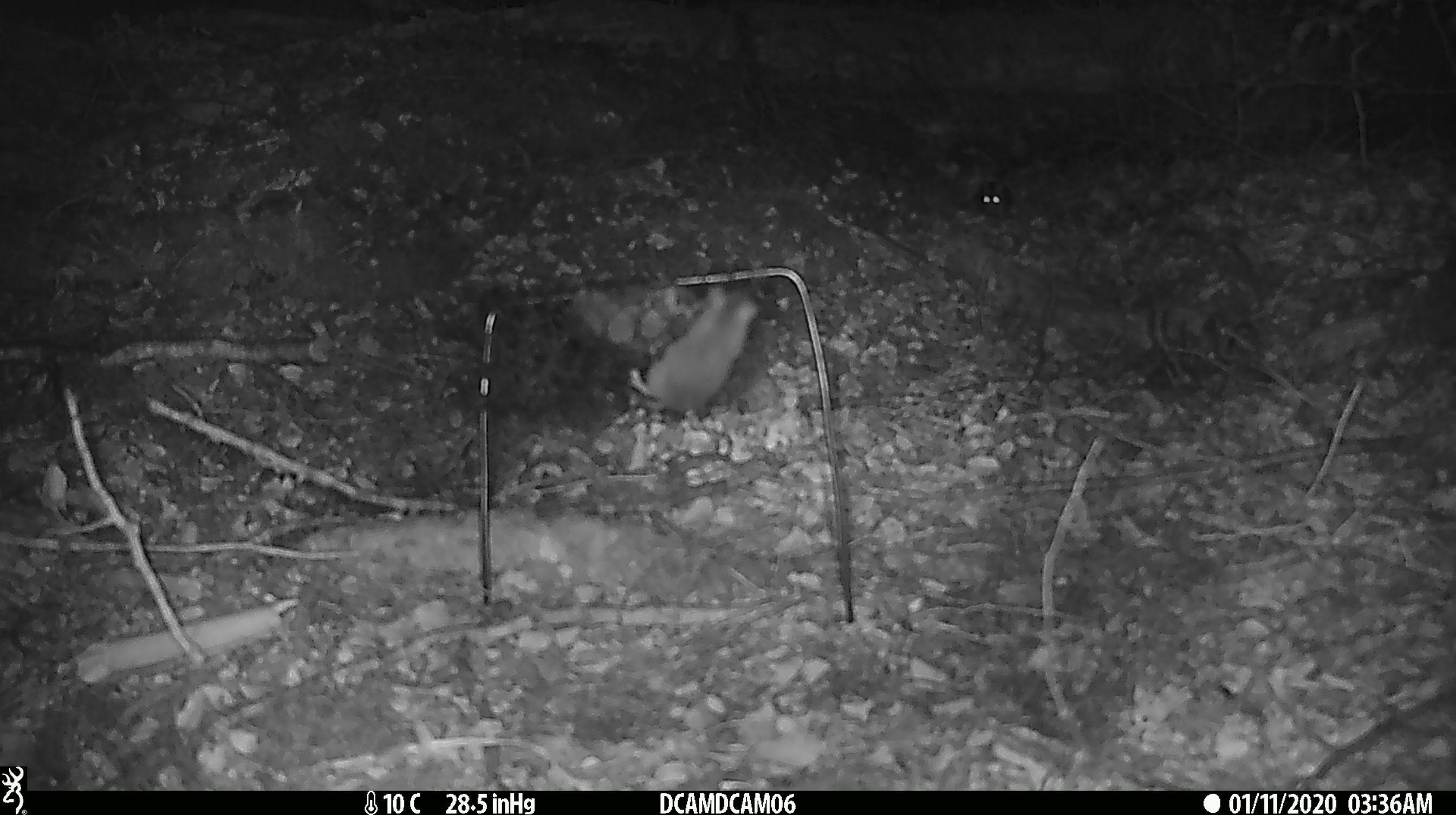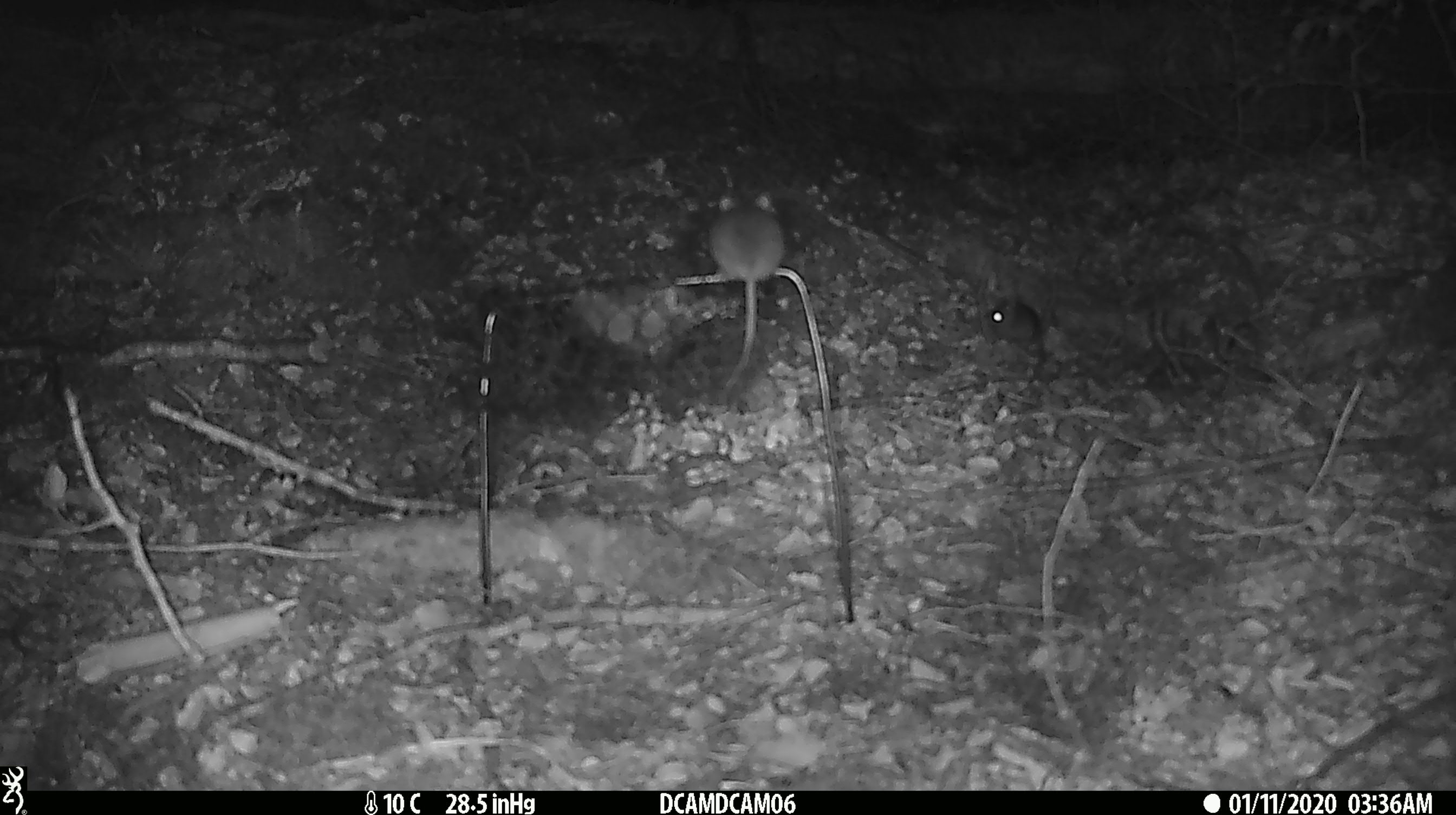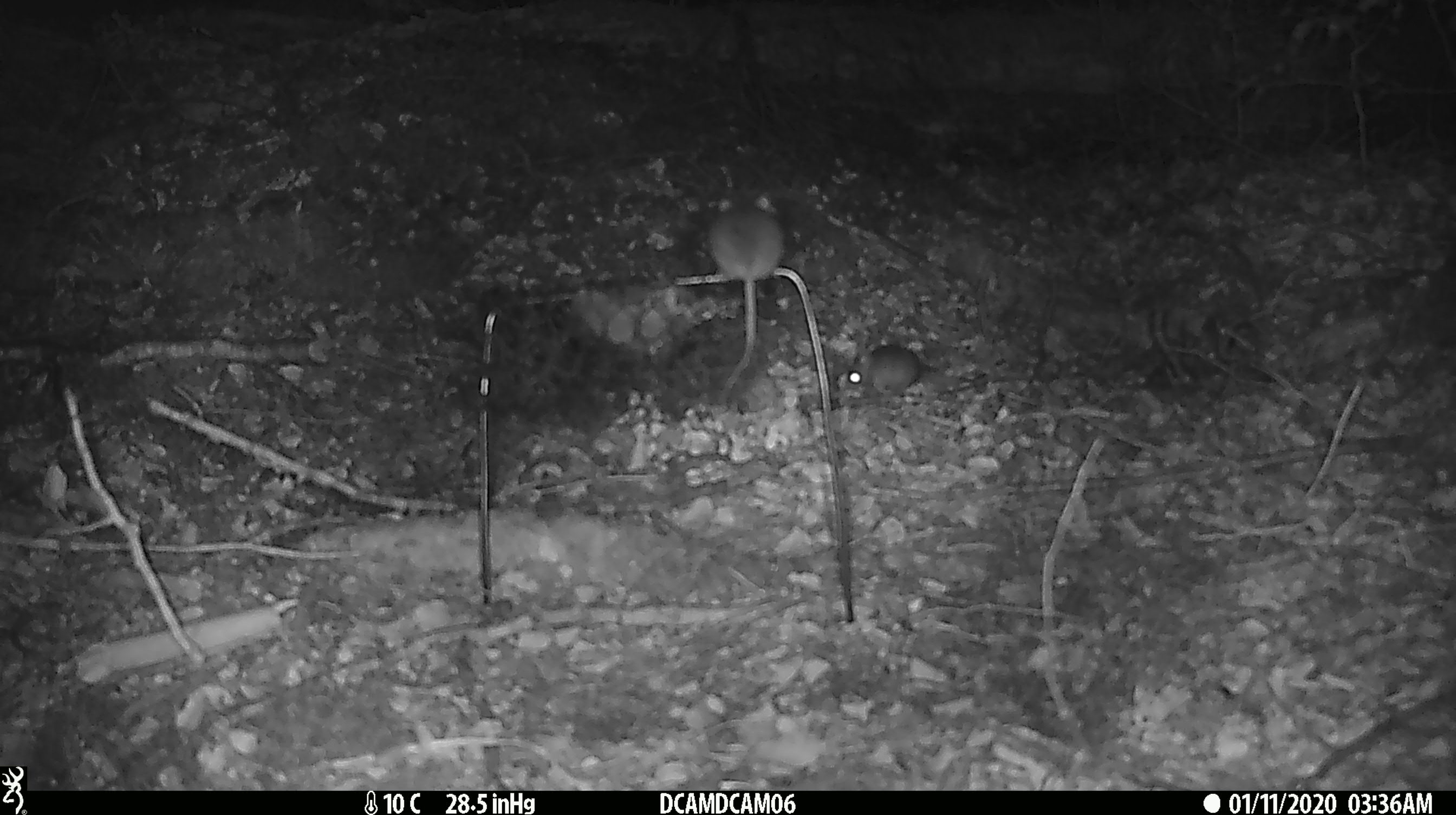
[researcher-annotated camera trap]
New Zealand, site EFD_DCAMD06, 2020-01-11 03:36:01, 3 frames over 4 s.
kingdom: Animalia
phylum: Chordata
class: Mammalia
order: Rodentia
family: Muridae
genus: Mus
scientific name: Mus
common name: mouse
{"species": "mouse (Mus)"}